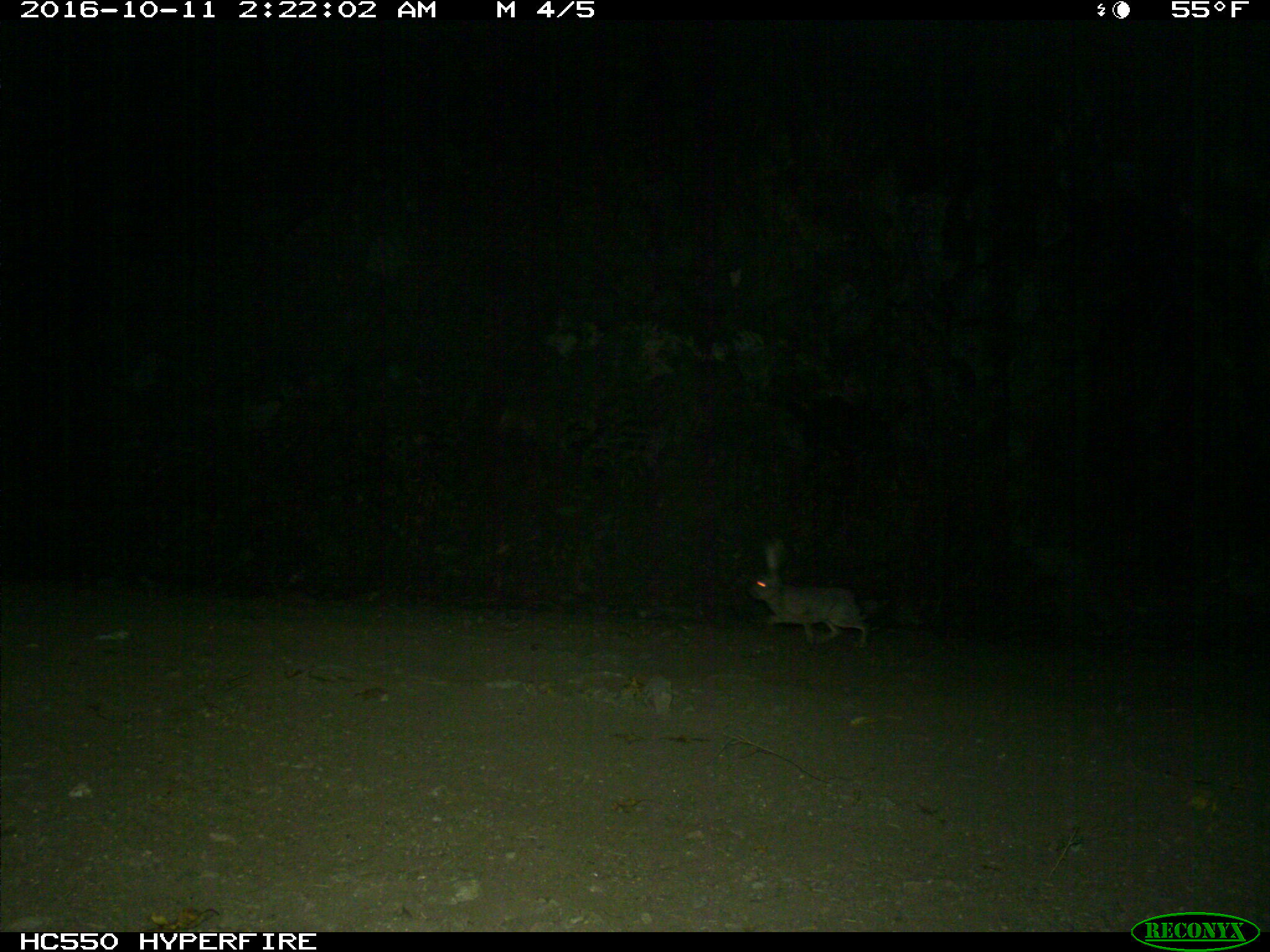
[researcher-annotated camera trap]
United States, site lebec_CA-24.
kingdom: Animalia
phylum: Chordata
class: Mammalia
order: Lagomorpha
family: Leporidae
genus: Lepus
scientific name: Lepus californicus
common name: black-tailed jackrabbit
Lepus californicus (black-tailed jackrabbit).